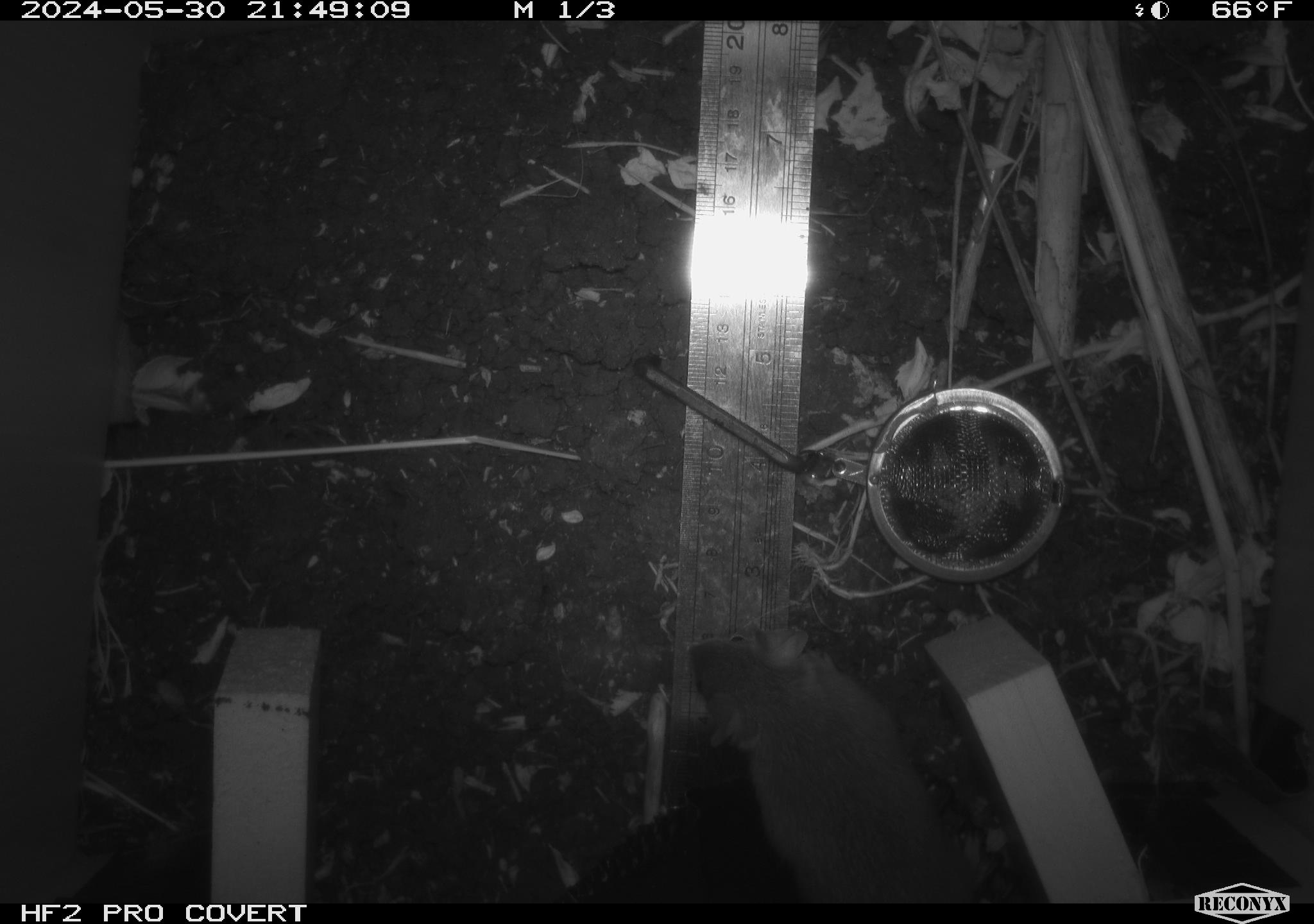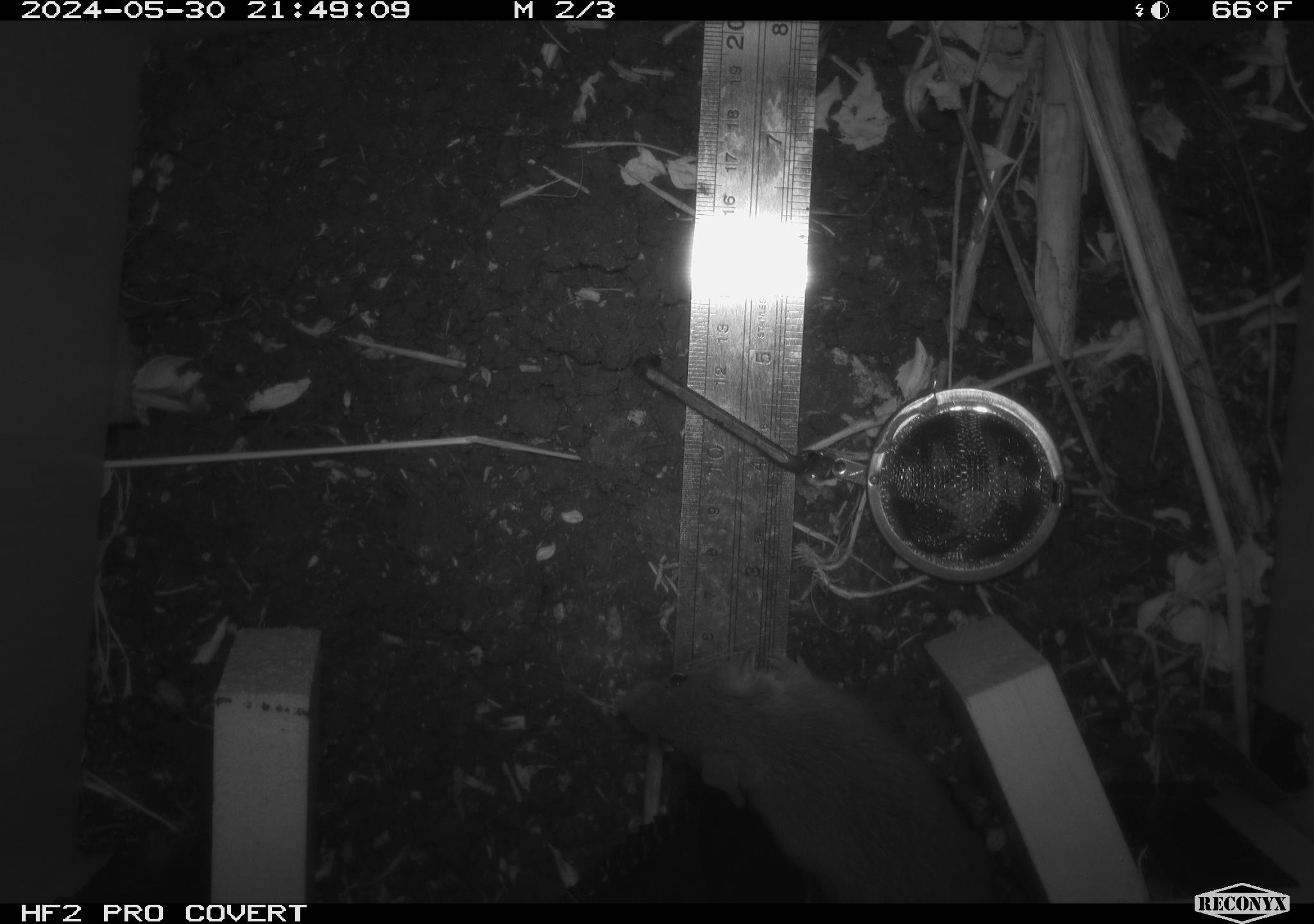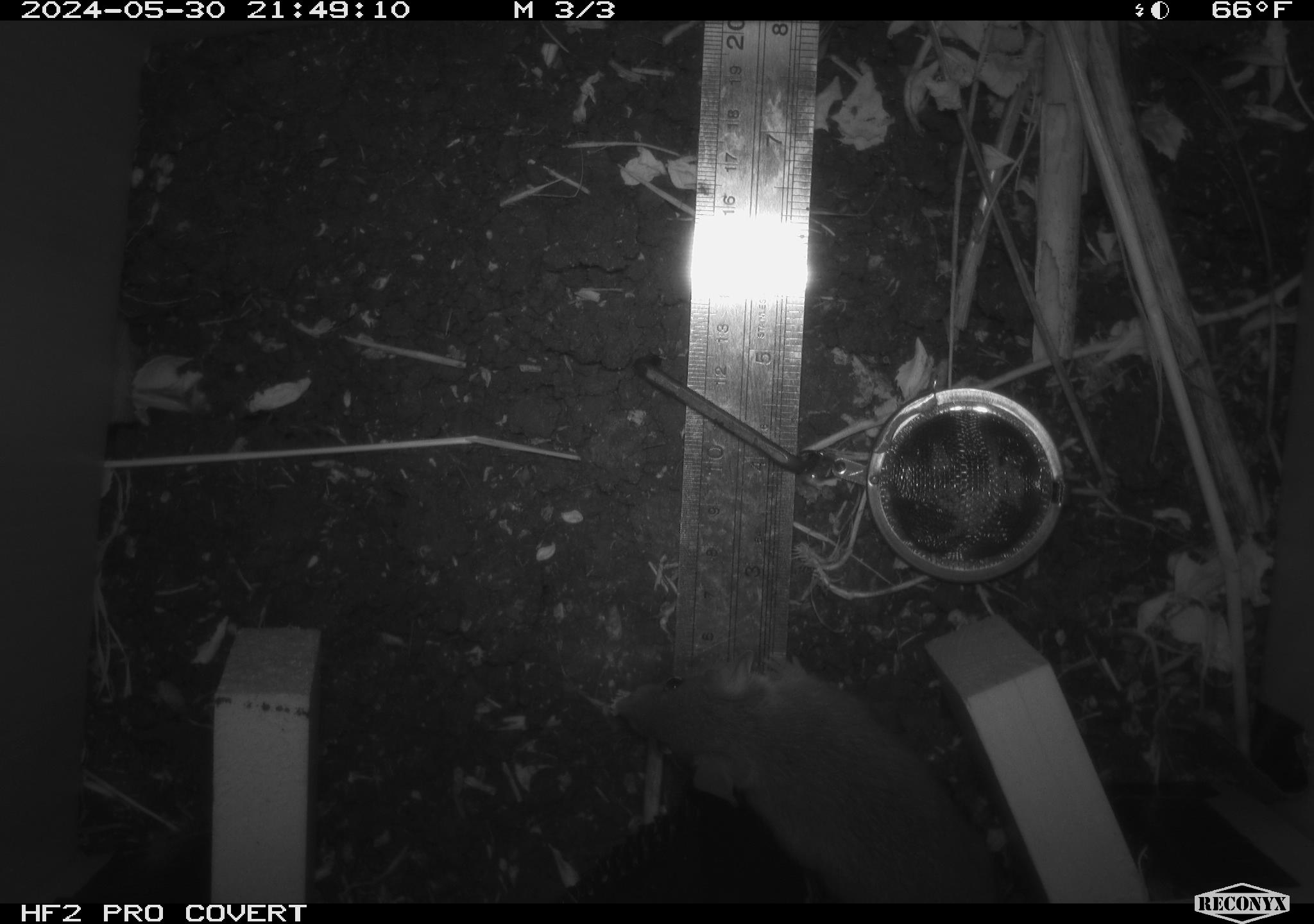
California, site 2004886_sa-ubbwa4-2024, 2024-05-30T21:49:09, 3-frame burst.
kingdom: Animalia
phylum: Chordata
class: Mammalia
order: Rodentia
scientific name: Rodentia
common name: woodrat or rat or mouse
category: woodrat or rat or mouse species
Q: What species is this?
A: Woodrat or rat or mouse species (woodrat or rat or mouse) (Rodentia).